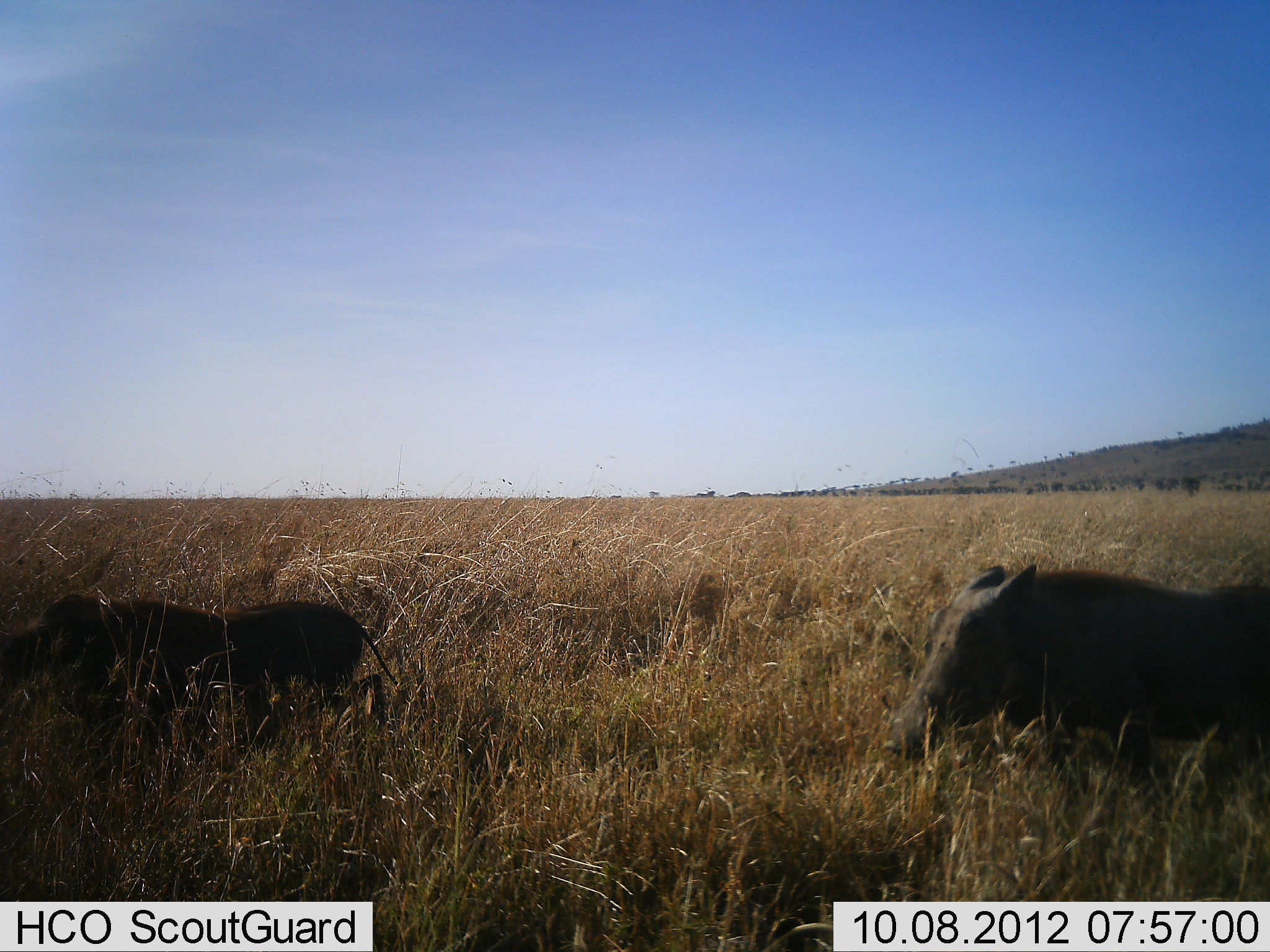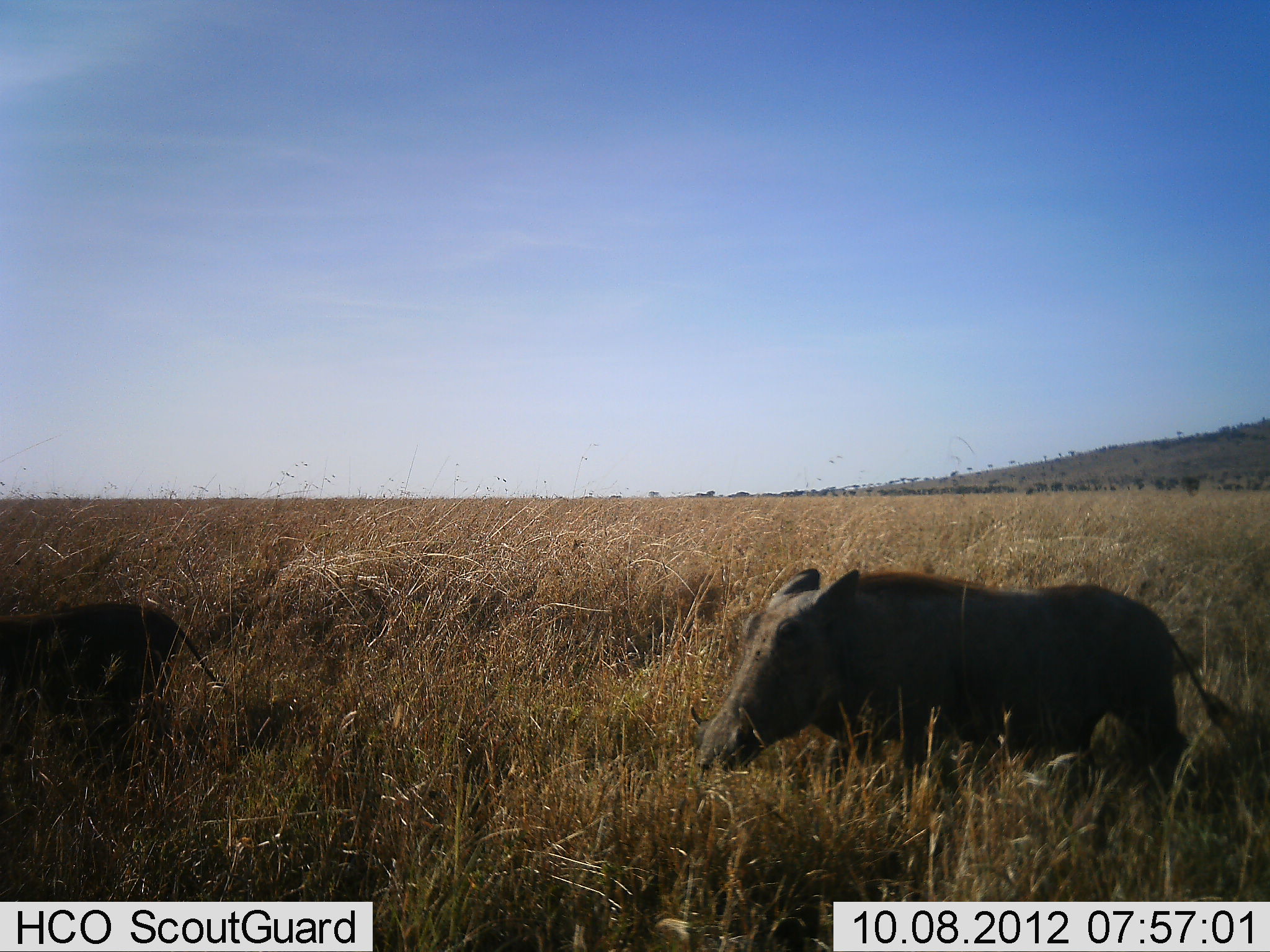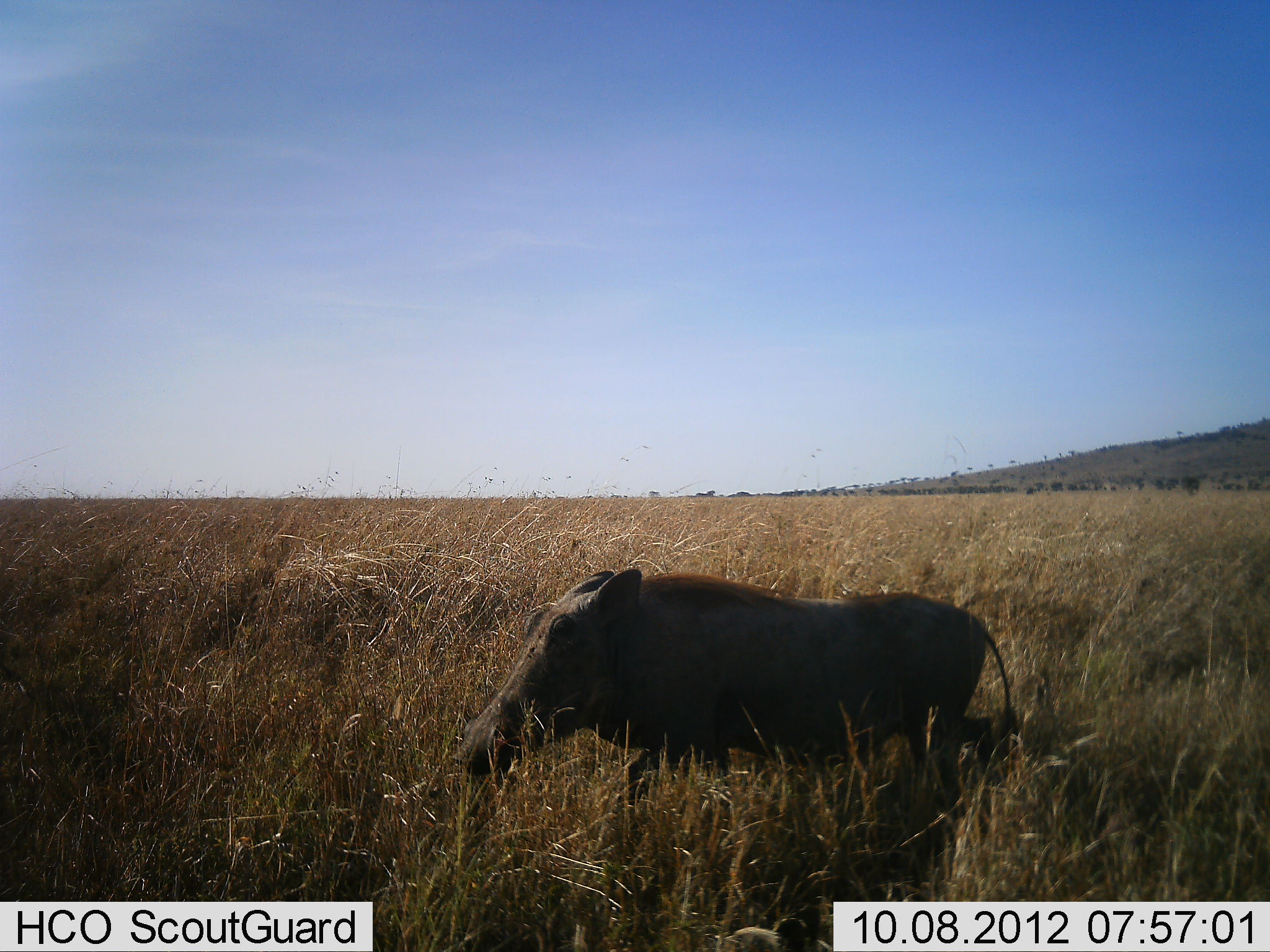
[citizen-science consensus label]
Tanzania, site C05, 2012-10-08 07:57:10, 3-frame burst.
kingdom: Animalia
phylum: Chordata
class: Mammalia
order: Artiodactyla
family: Suidae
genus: Phacochoerus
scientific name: Phacochoerus africanus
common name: warthog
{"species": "warthog (Phacochoerus africanus)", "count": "2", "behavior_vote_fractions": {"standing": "0%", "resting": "0%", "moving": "100%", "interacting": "0%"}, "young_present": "20%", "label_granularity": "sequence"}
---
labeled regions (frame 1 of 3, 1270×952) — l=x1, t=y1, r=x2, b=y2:
animal: l=883, t=561, r=1270, b=843; l=0, t=591, r=400, b=796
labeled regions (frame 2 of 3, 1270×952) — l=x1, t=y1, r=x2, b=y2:
animal: l=689, t=566, r=1228, b=848; l=0, t=603, r=237, b=802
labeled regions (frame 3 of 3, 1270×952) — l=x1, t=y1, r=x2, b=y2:
animal: l=453, t=566, r=1023, b=868